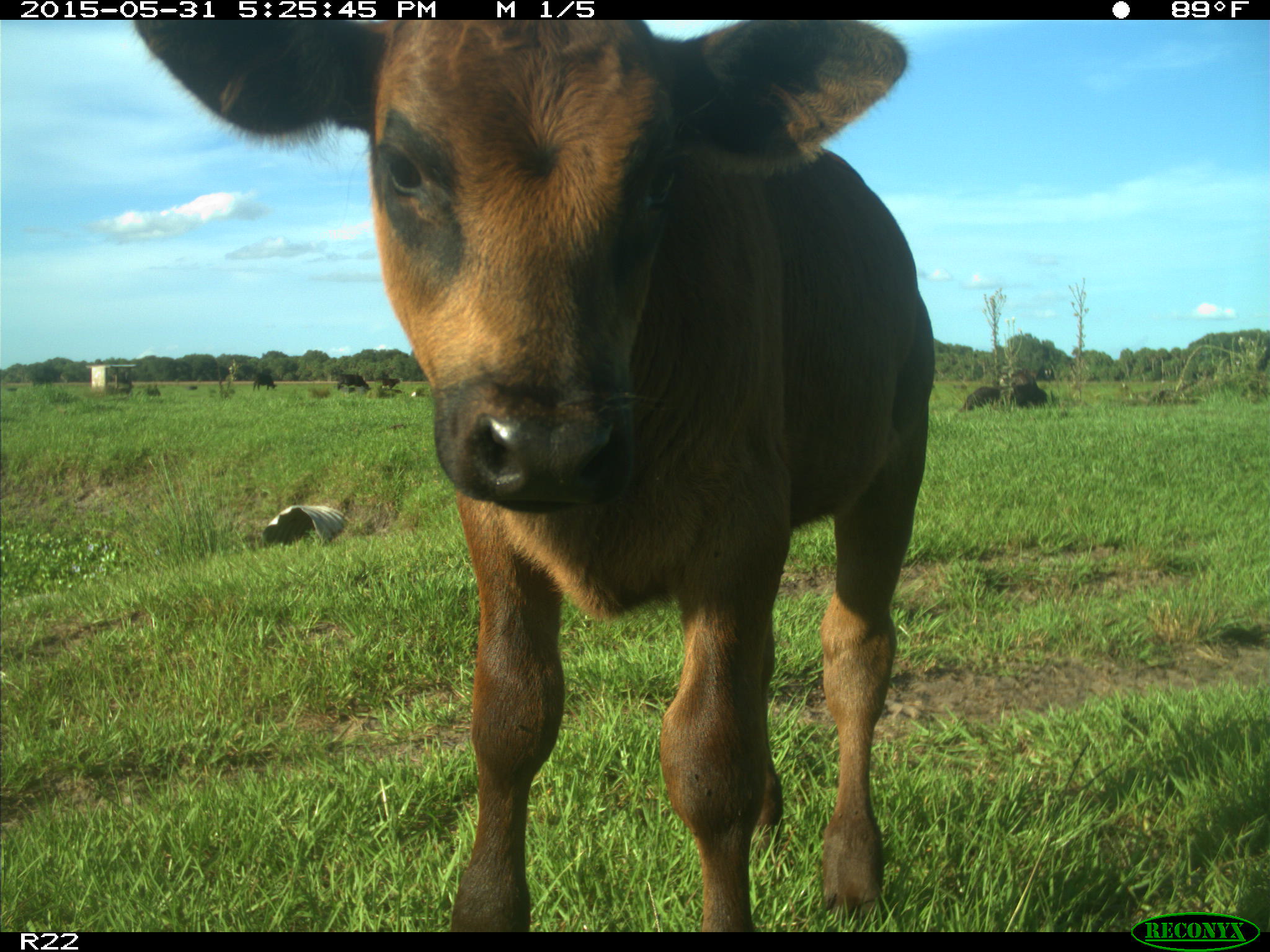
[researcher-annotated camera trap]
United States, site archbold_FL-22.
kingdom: Animalia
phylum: Chordata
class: Mammalia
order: Artiodactyla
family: Bovidae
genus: Bos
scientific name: Bos taurus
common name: domestic cow